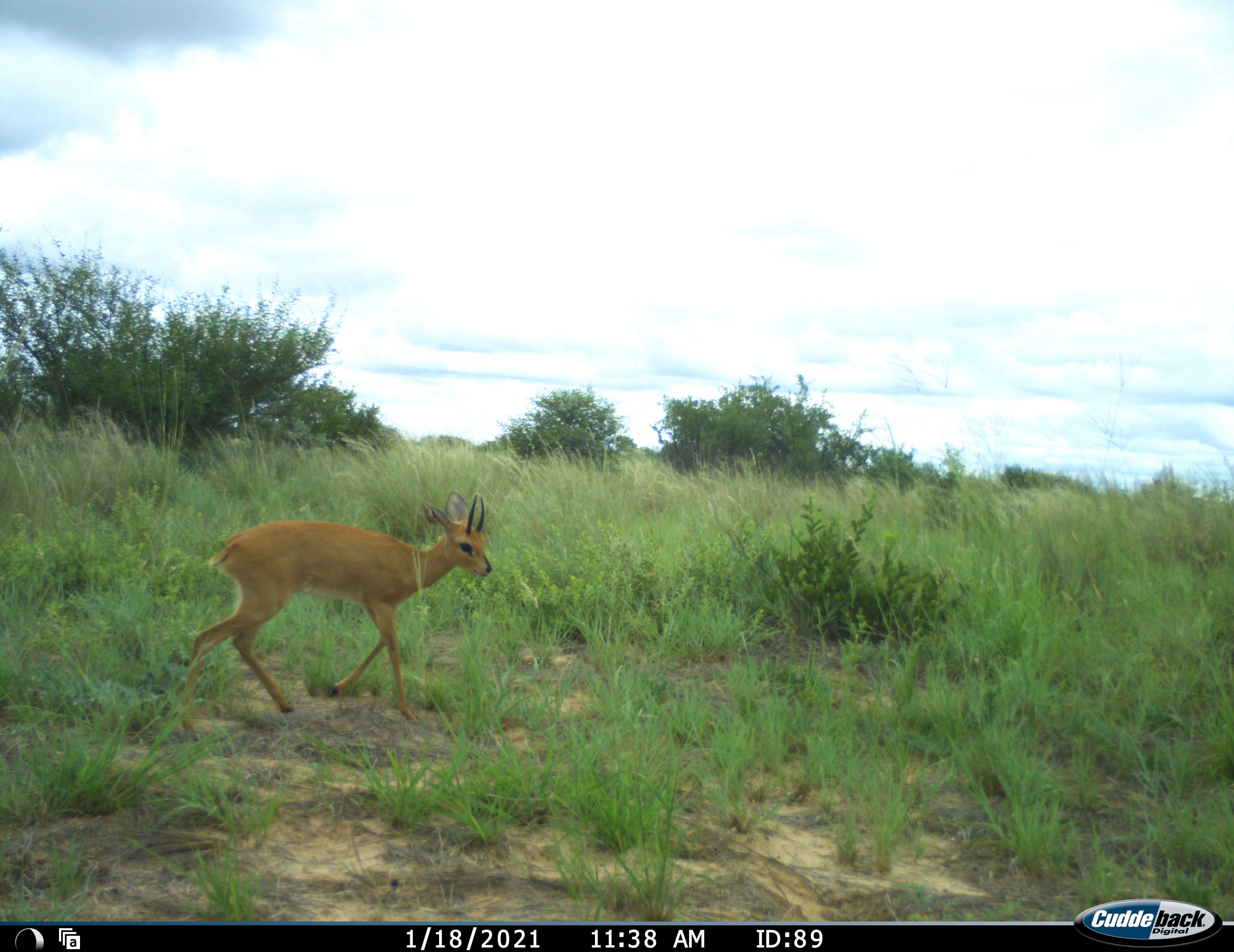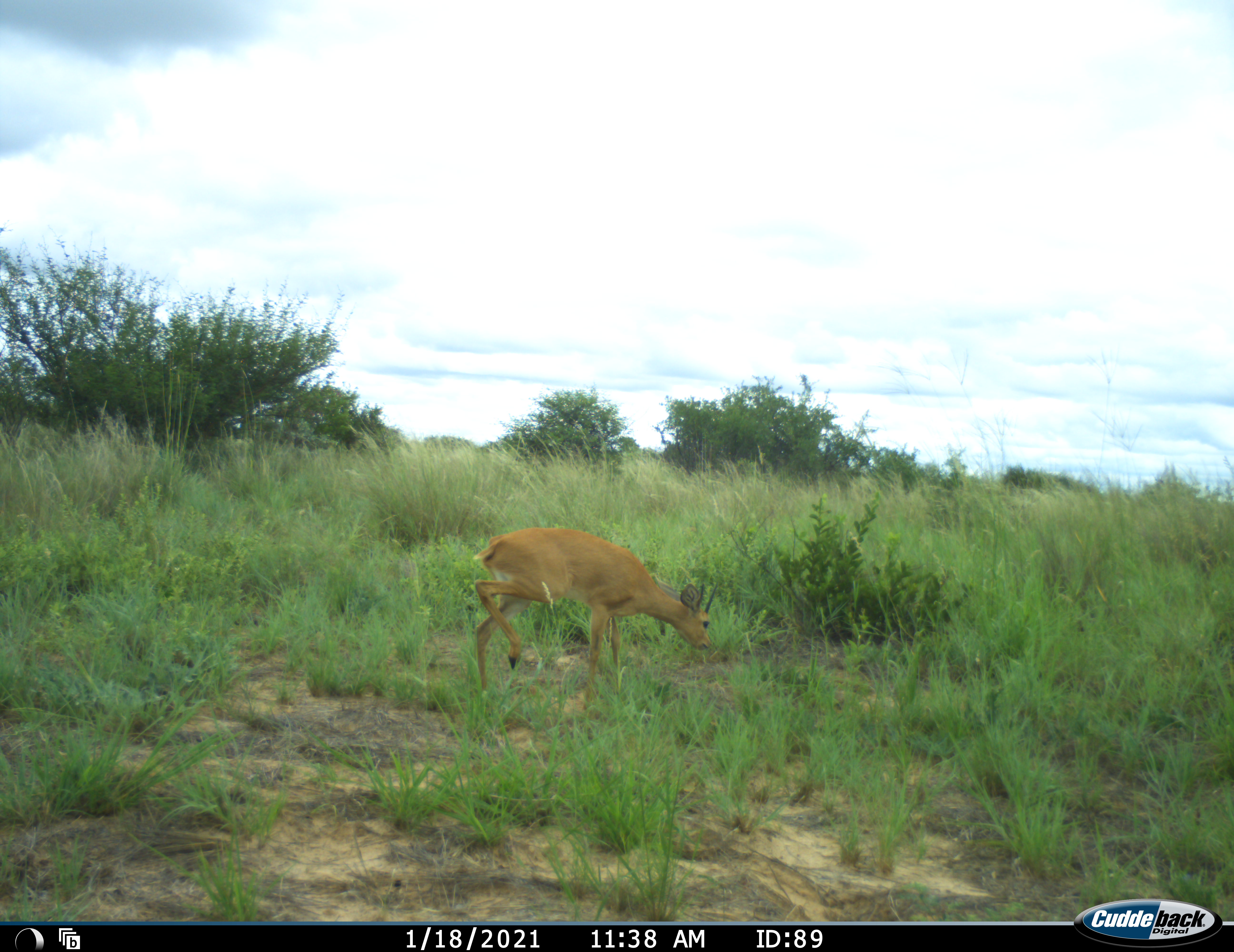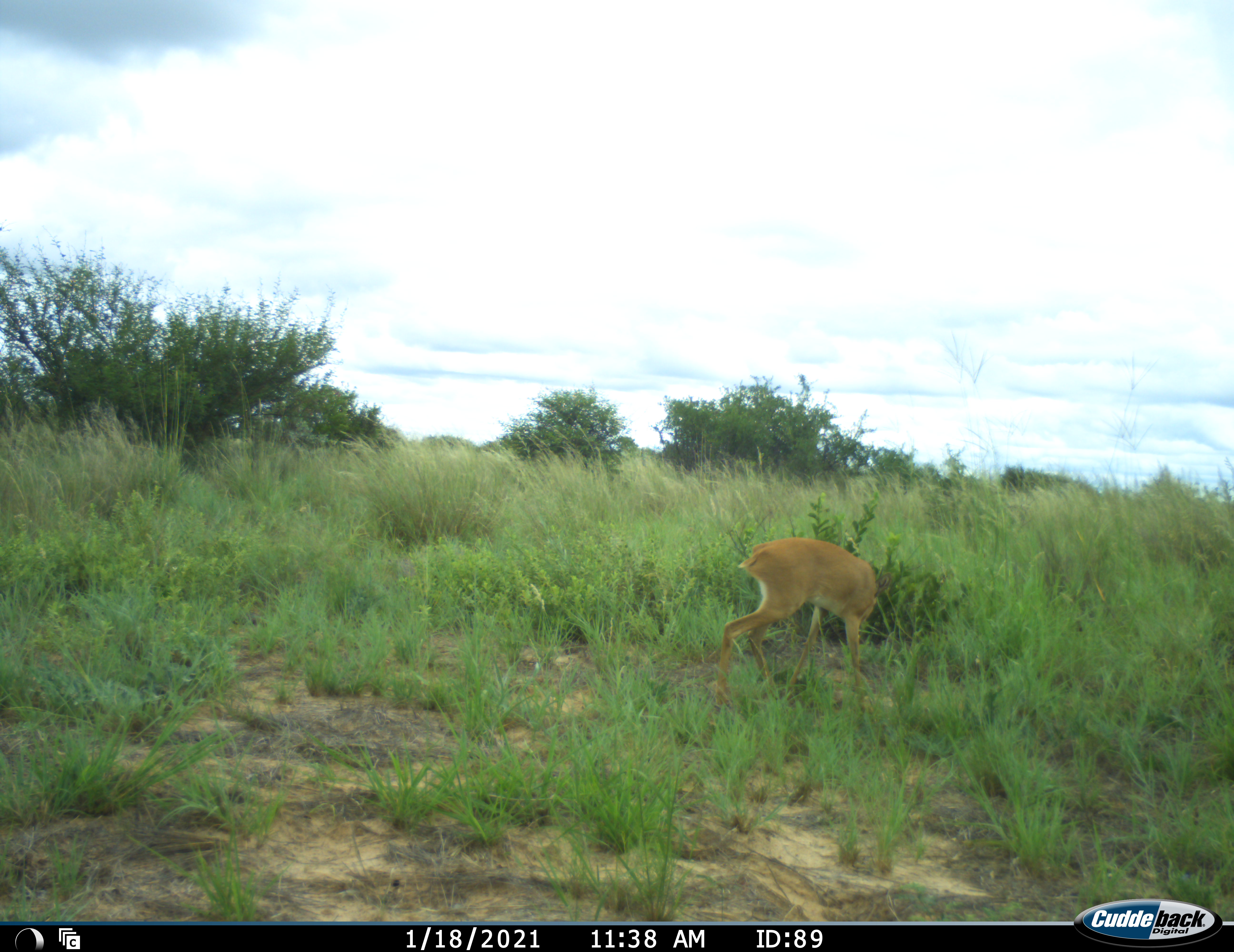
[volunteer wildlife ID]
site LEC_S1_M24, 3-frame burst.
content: unidentified animal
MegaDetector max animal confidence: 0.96